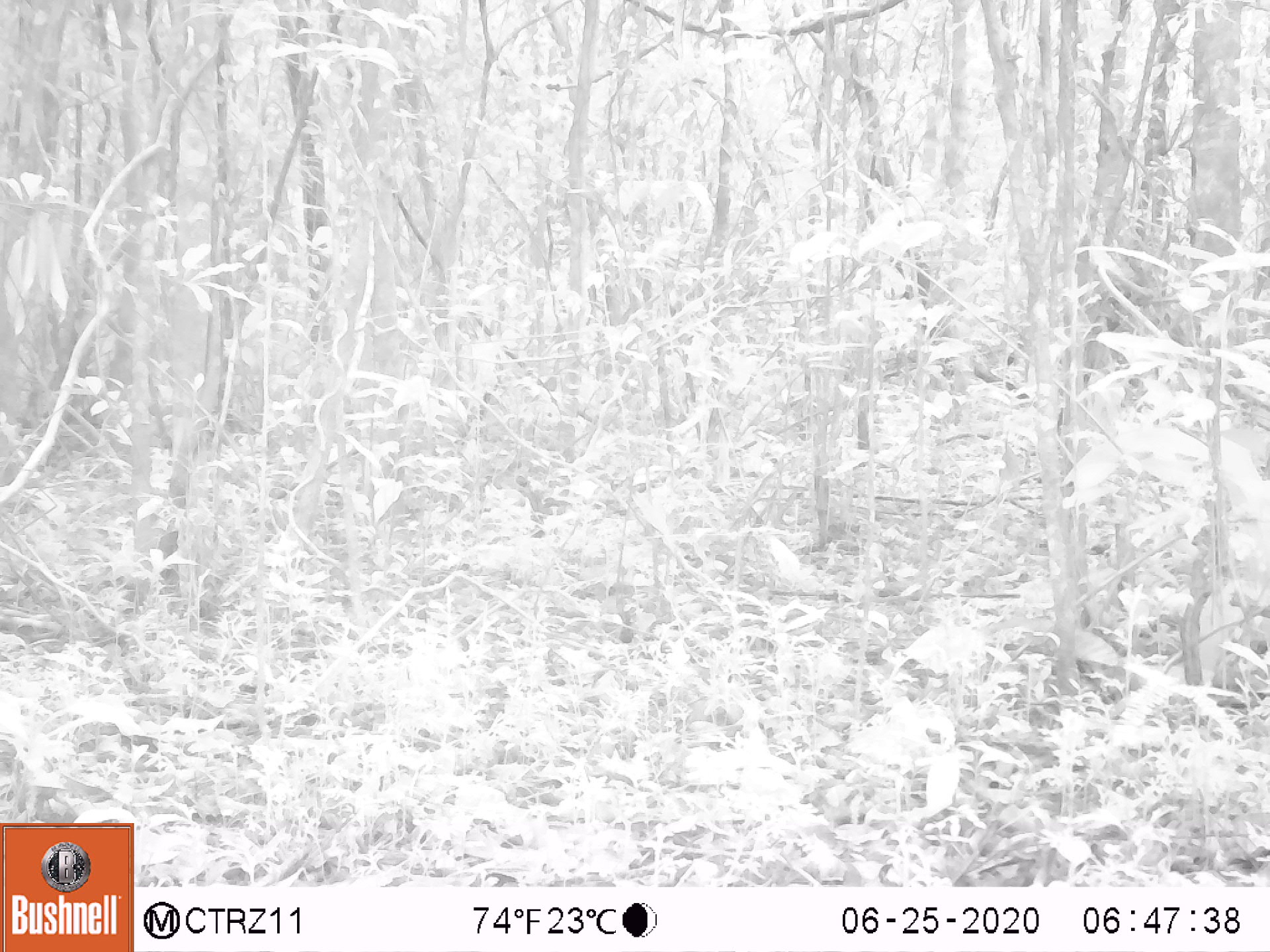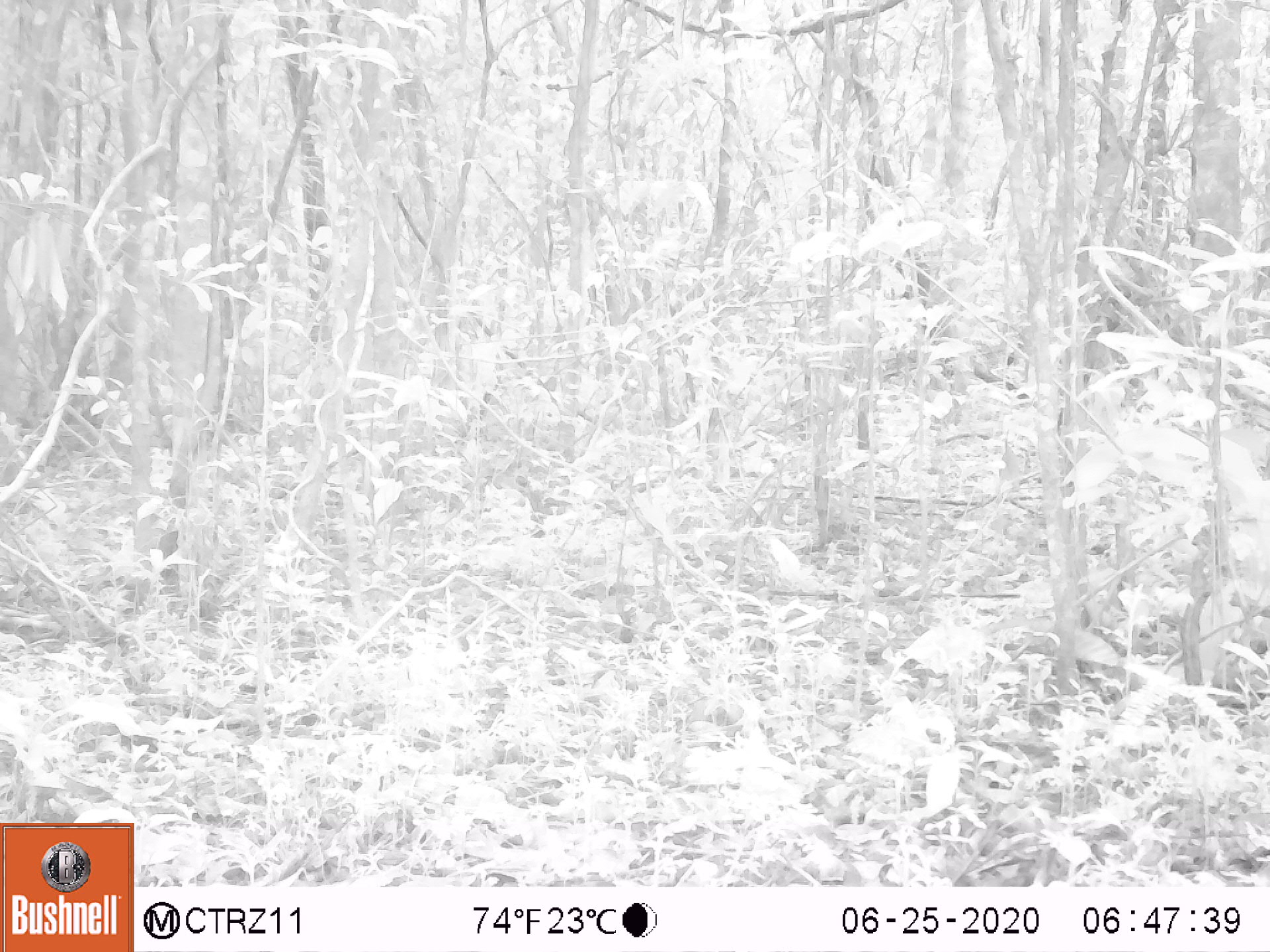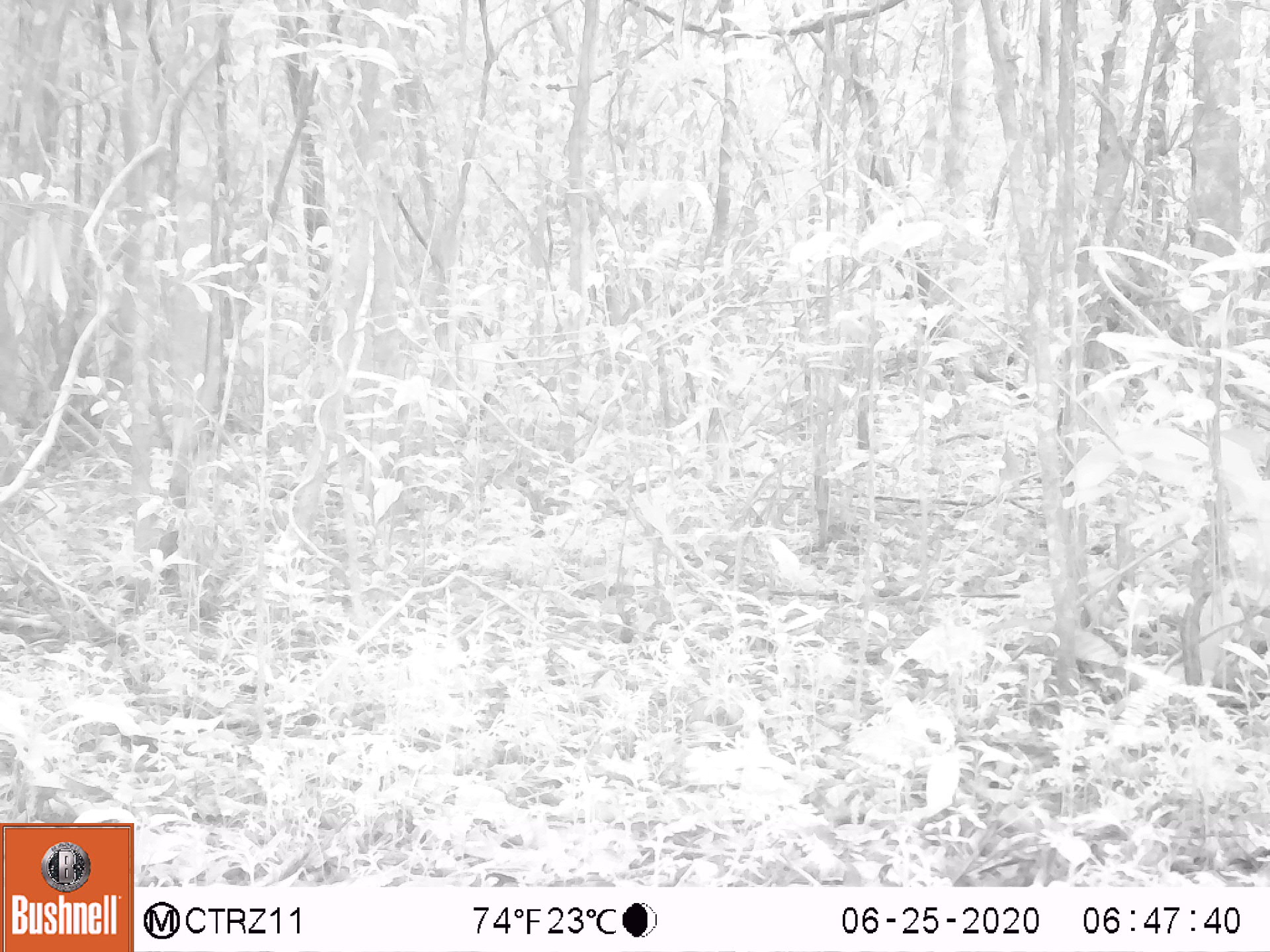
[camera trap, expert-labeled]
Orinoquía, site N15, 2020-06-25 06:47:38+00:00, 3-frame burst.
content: no animal present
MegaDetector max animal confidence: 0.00